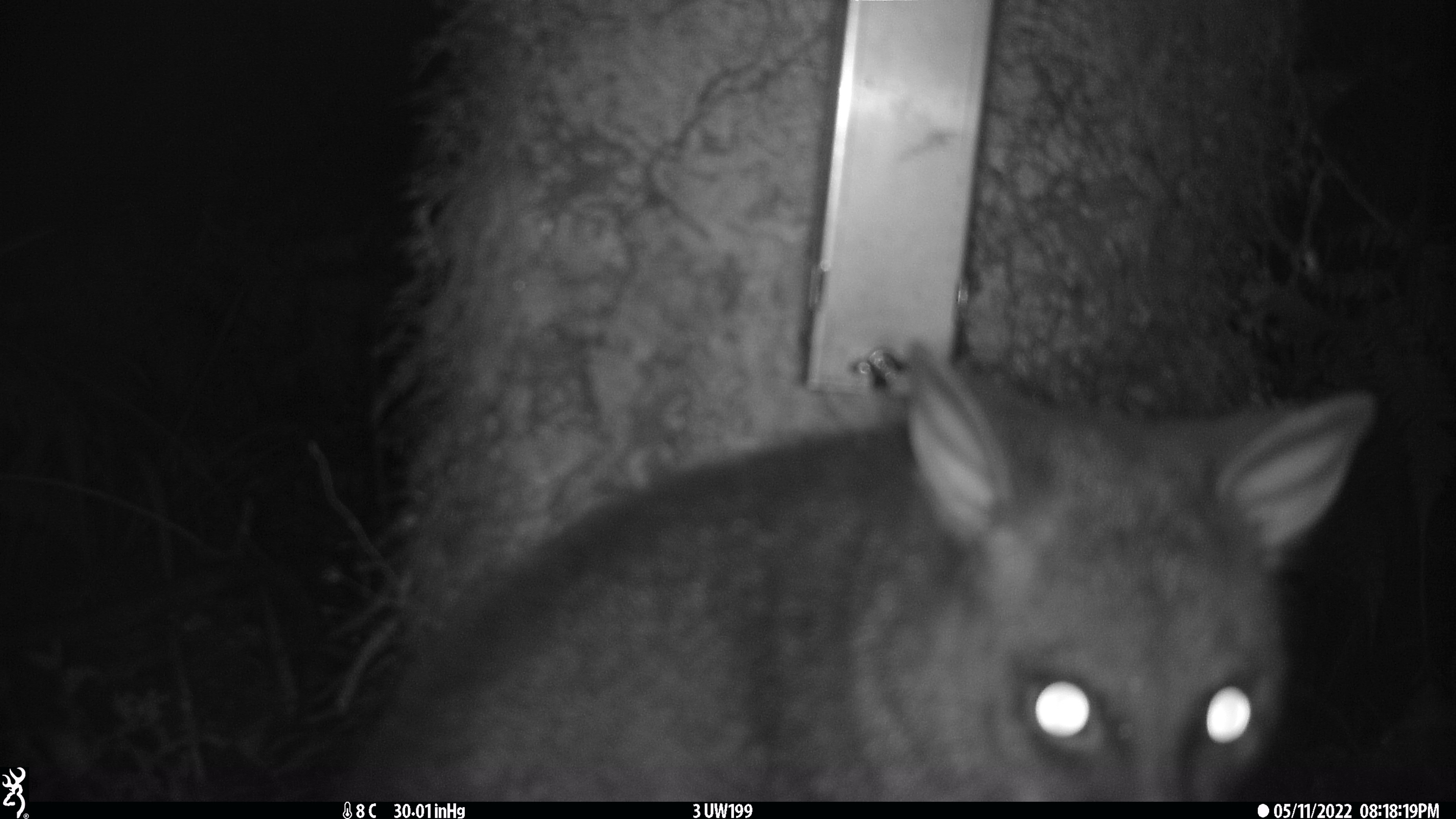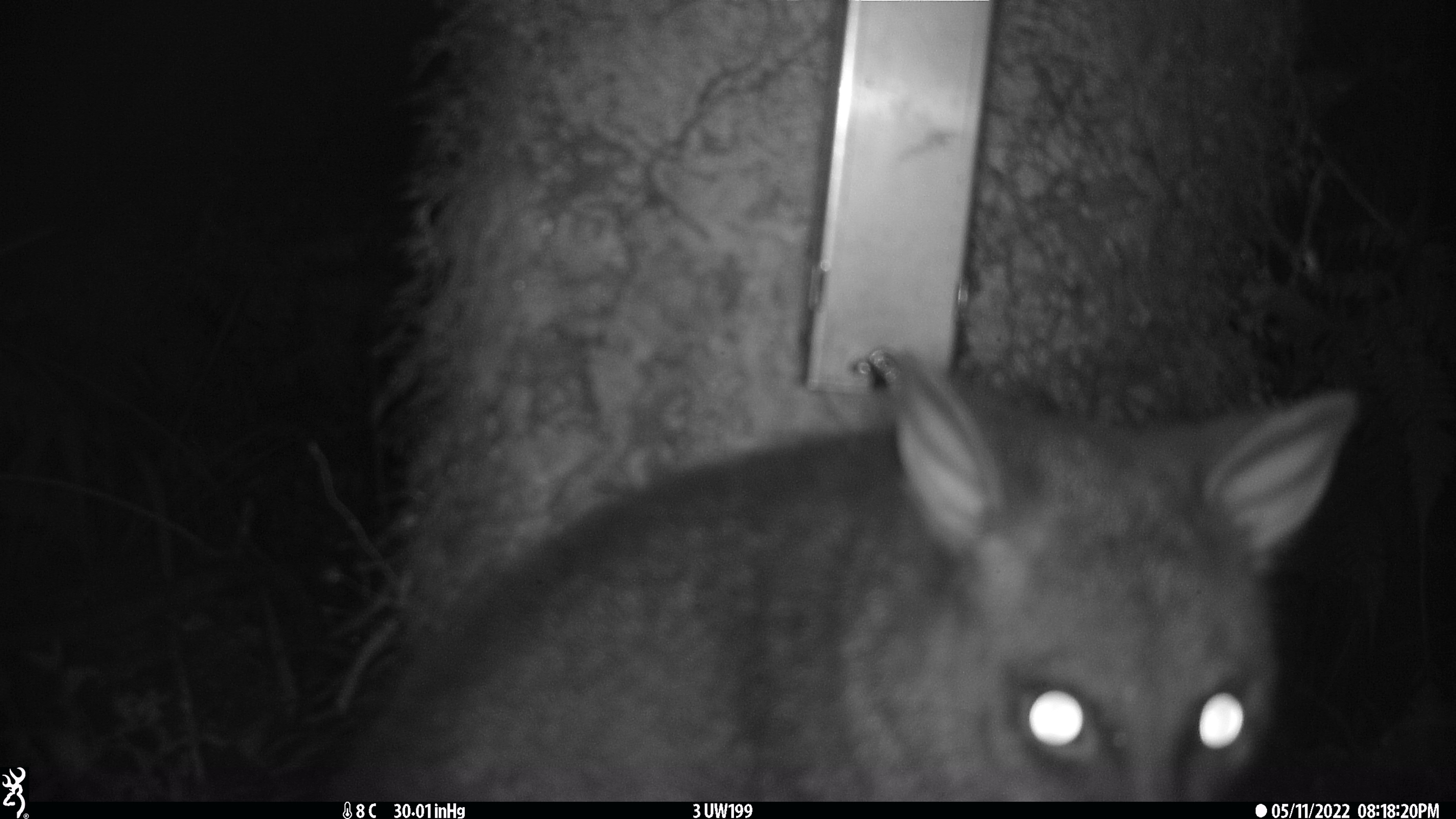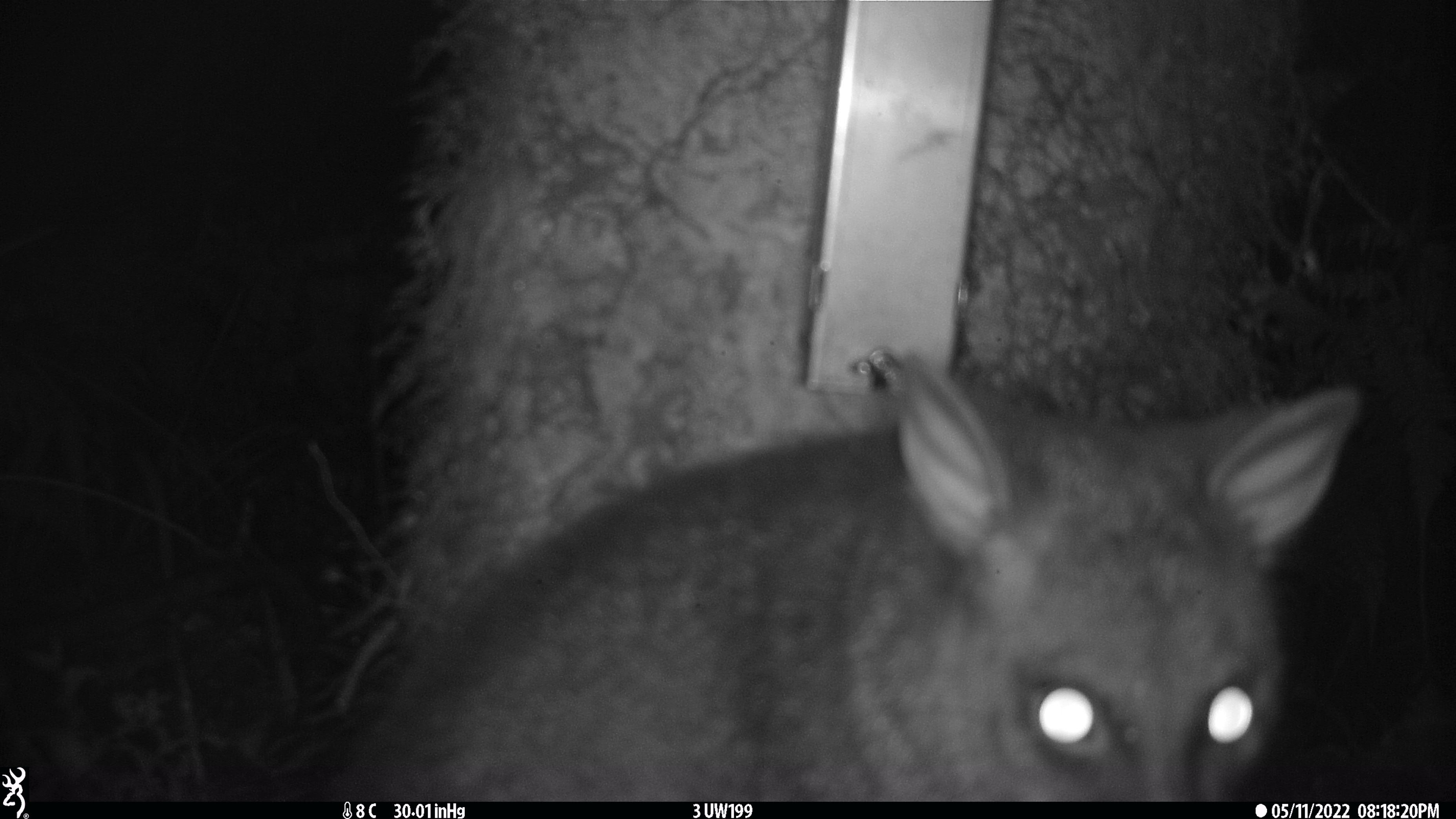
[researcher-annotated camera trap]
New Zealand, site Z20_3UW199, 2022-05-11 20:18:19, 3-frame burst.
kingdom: Animalia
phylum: Chordata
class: Mammalia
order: Diprotodontia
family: Phalangeridae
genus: Trichosurus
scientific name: Trichosurus vulpecula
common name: common brushtail possum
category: possum